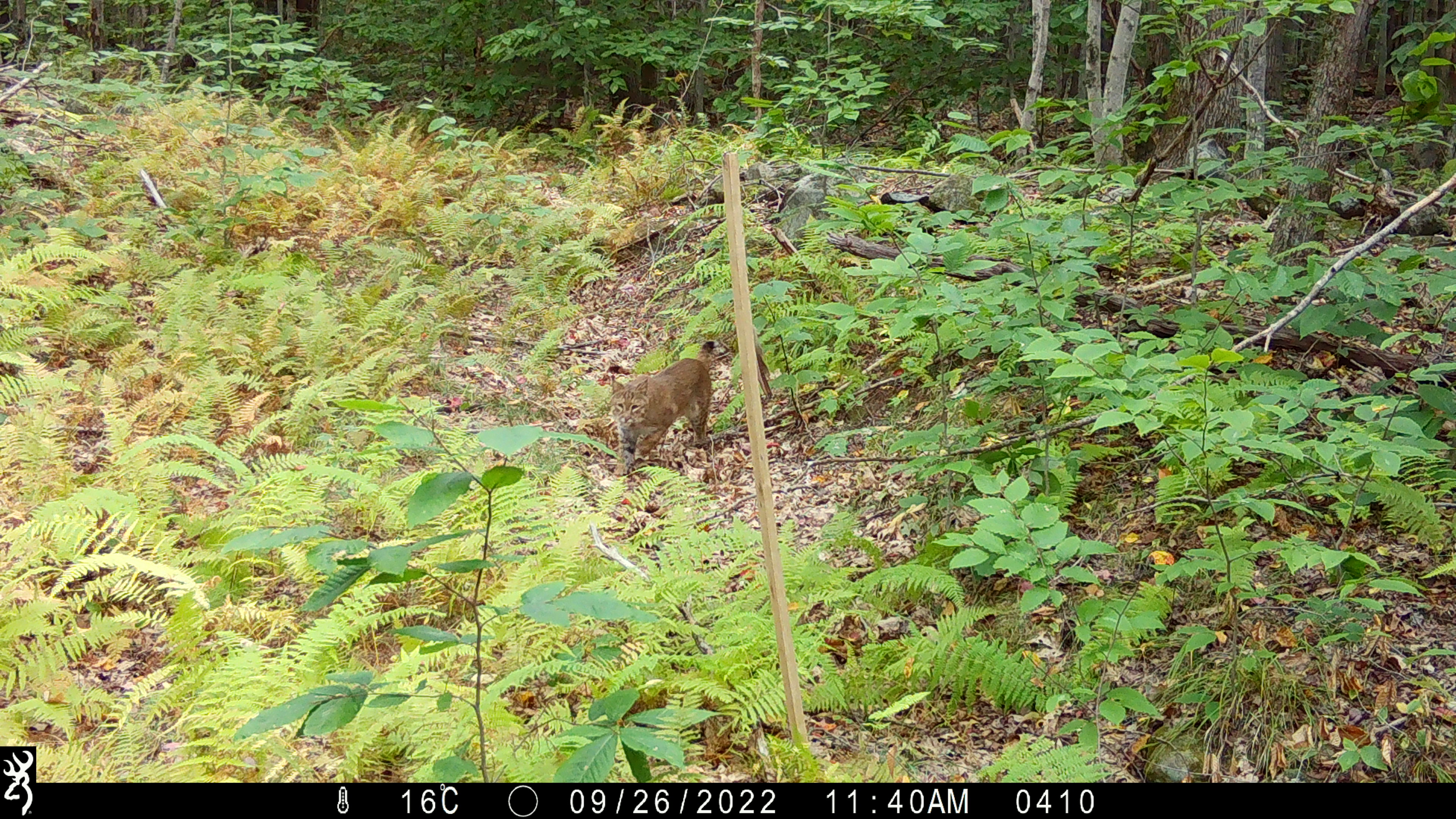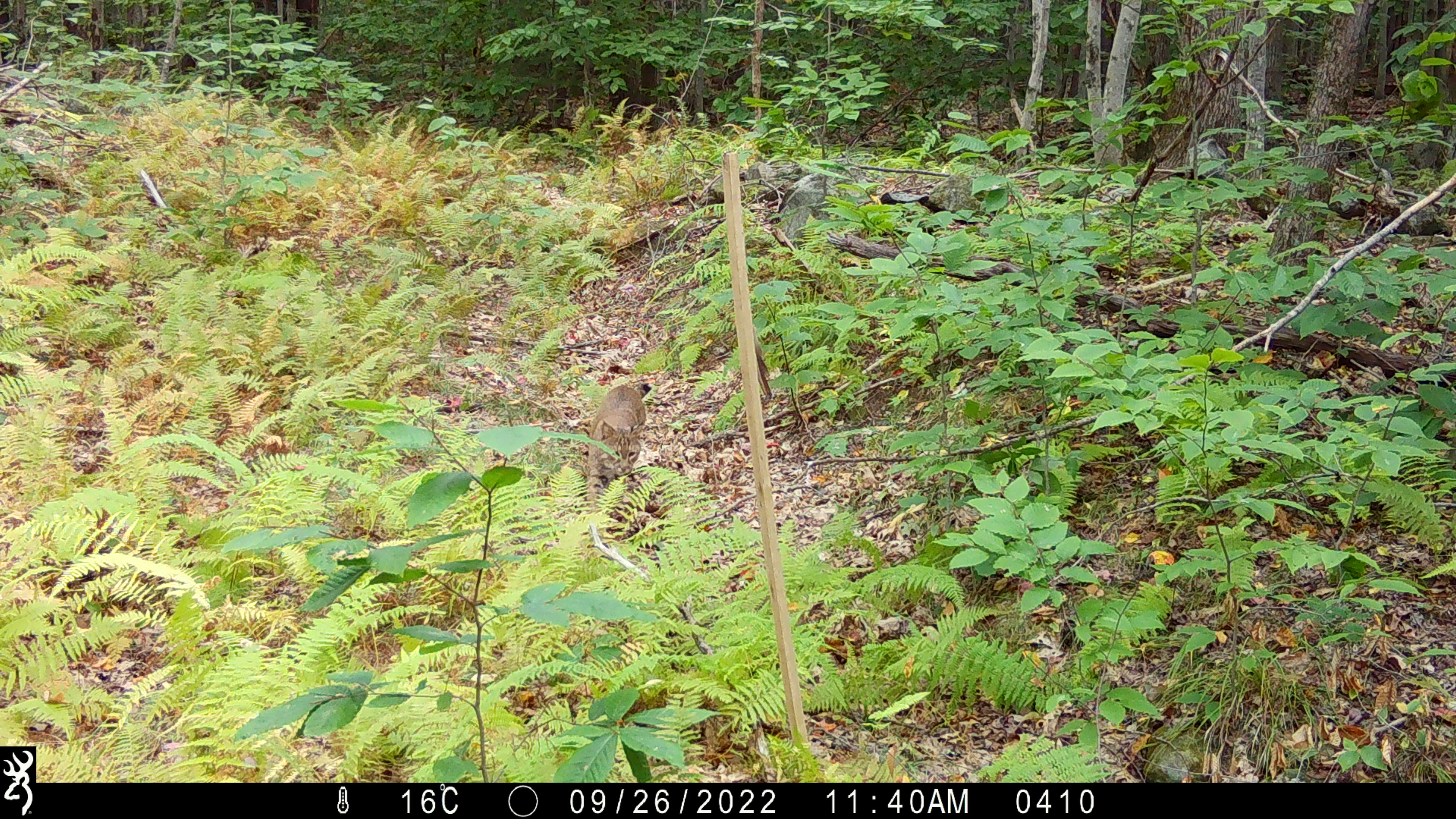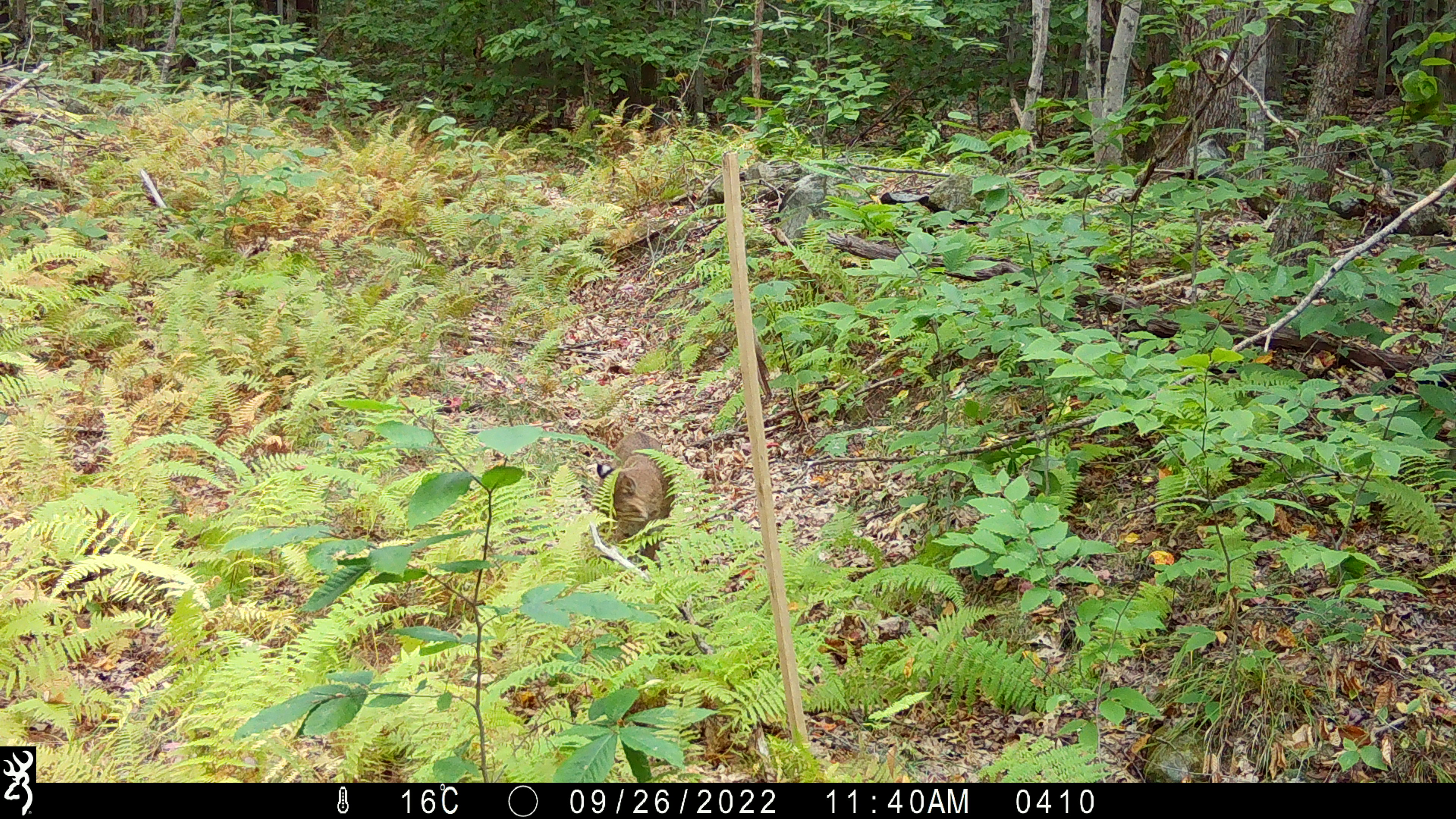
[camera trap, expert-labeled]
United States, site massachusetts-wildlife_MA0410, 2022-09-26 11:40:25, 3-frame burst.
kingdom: Animalia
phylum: Chordata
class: Mammalia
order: Carnivora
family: Felidae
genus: Lynx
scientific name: Lynx rufus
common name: bobcat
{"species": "bobcat (Lynx rufus)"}